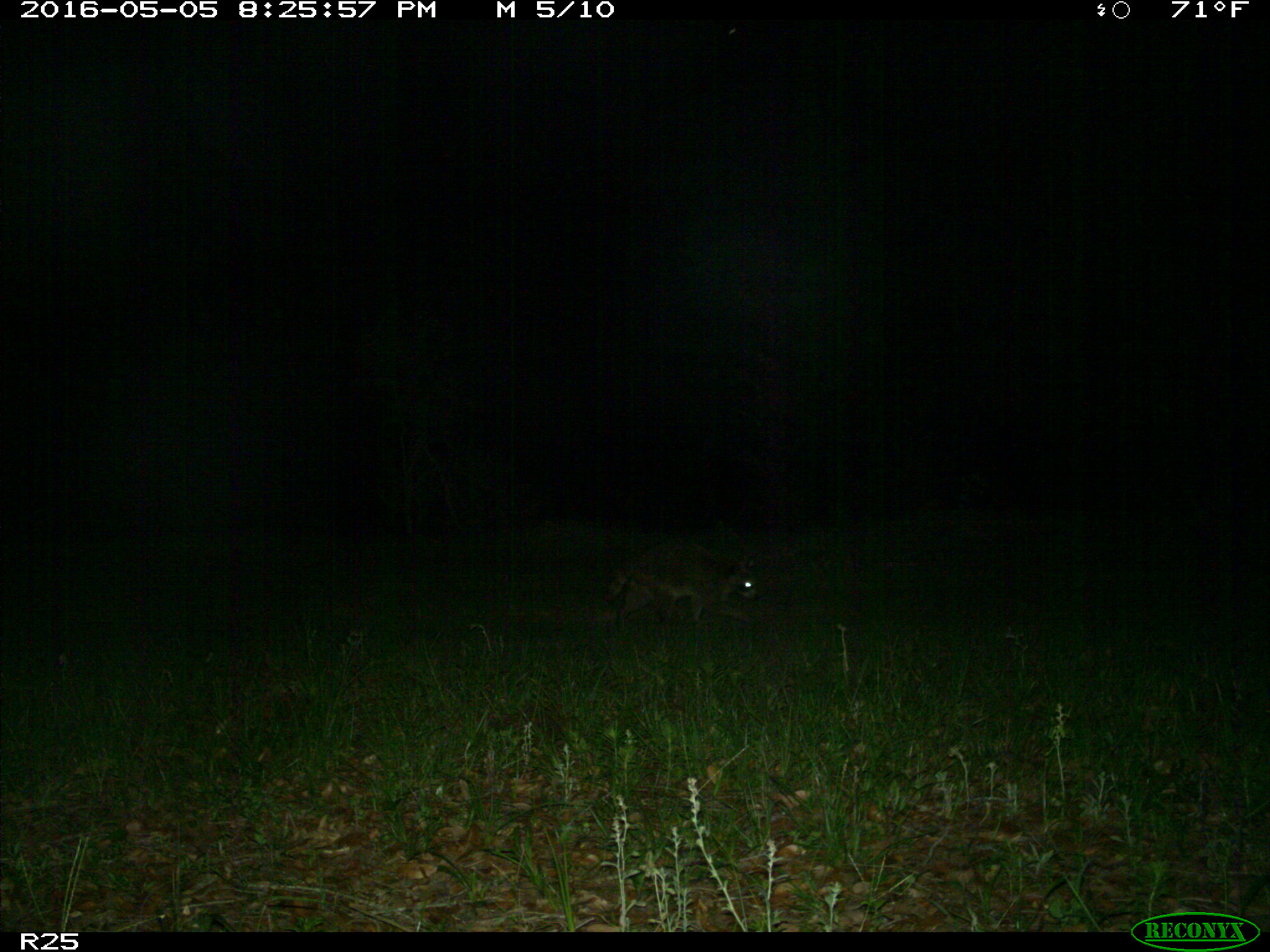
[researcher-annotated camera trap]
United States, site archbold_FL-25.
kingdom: Animalia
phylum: Chordata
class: Mammalia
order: Carnivora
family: Procyonidae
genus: Procyon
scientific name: Procyon lotor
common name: common raccoon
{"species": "Procyon lotor (common raccoon)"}